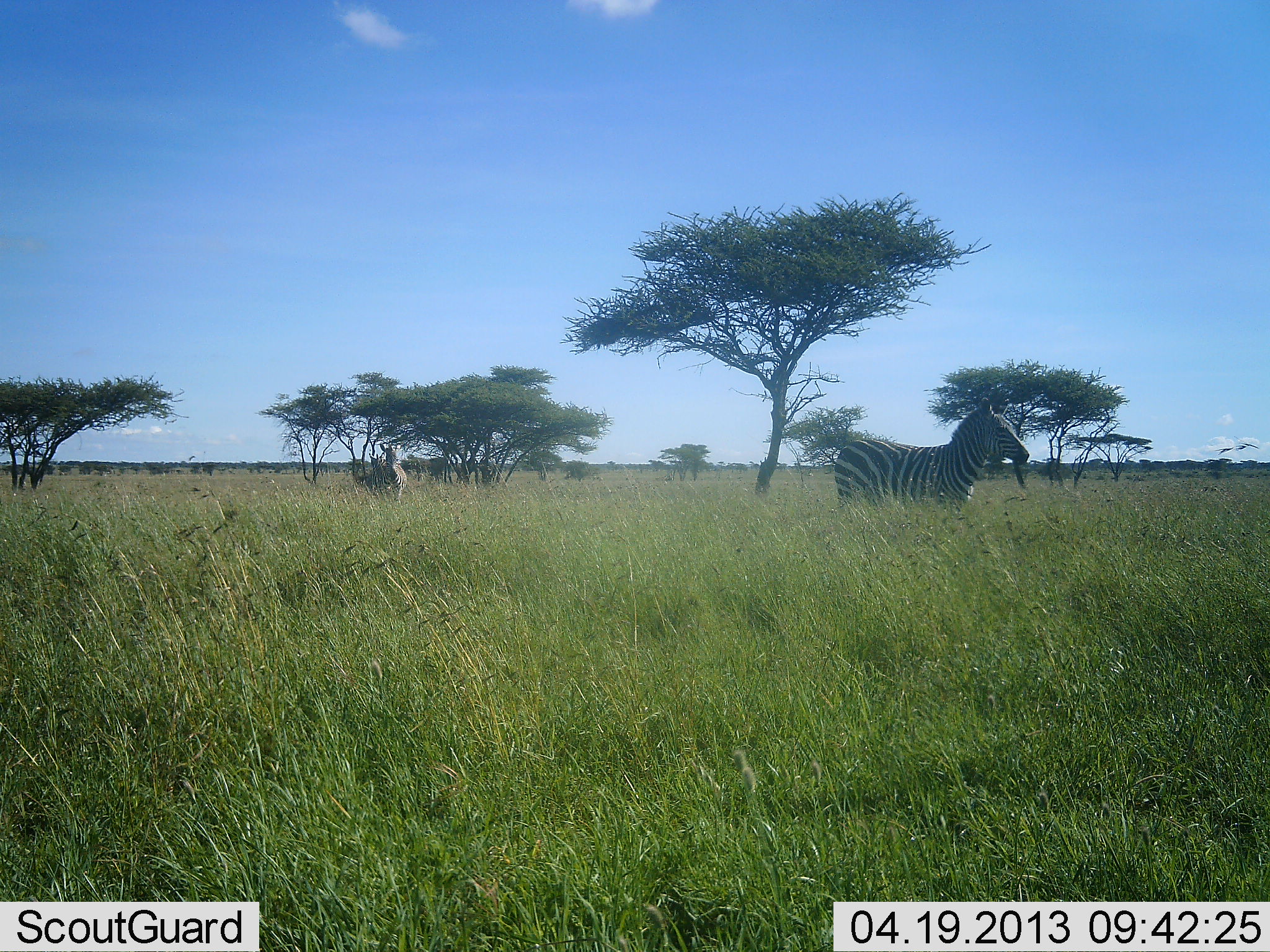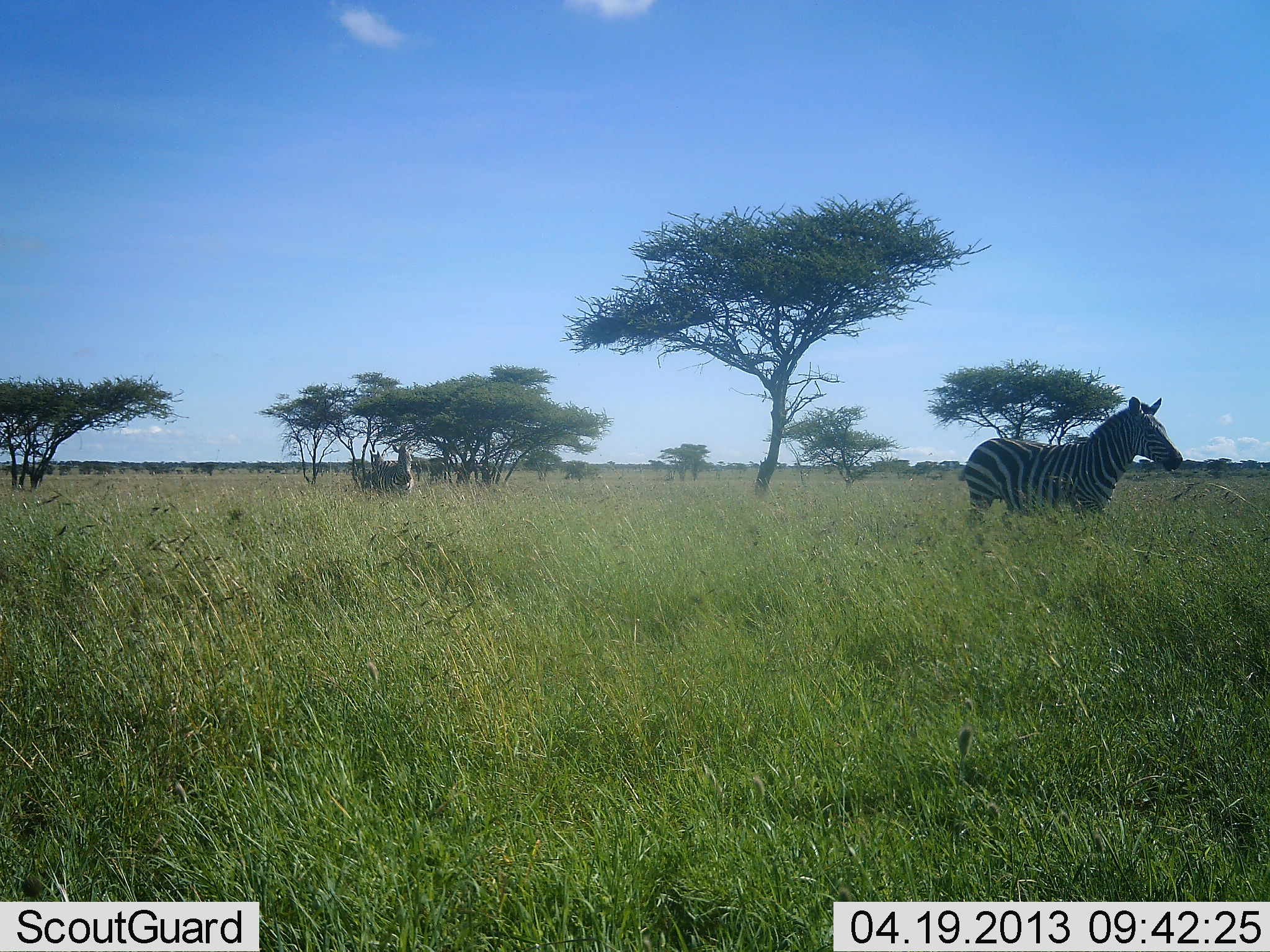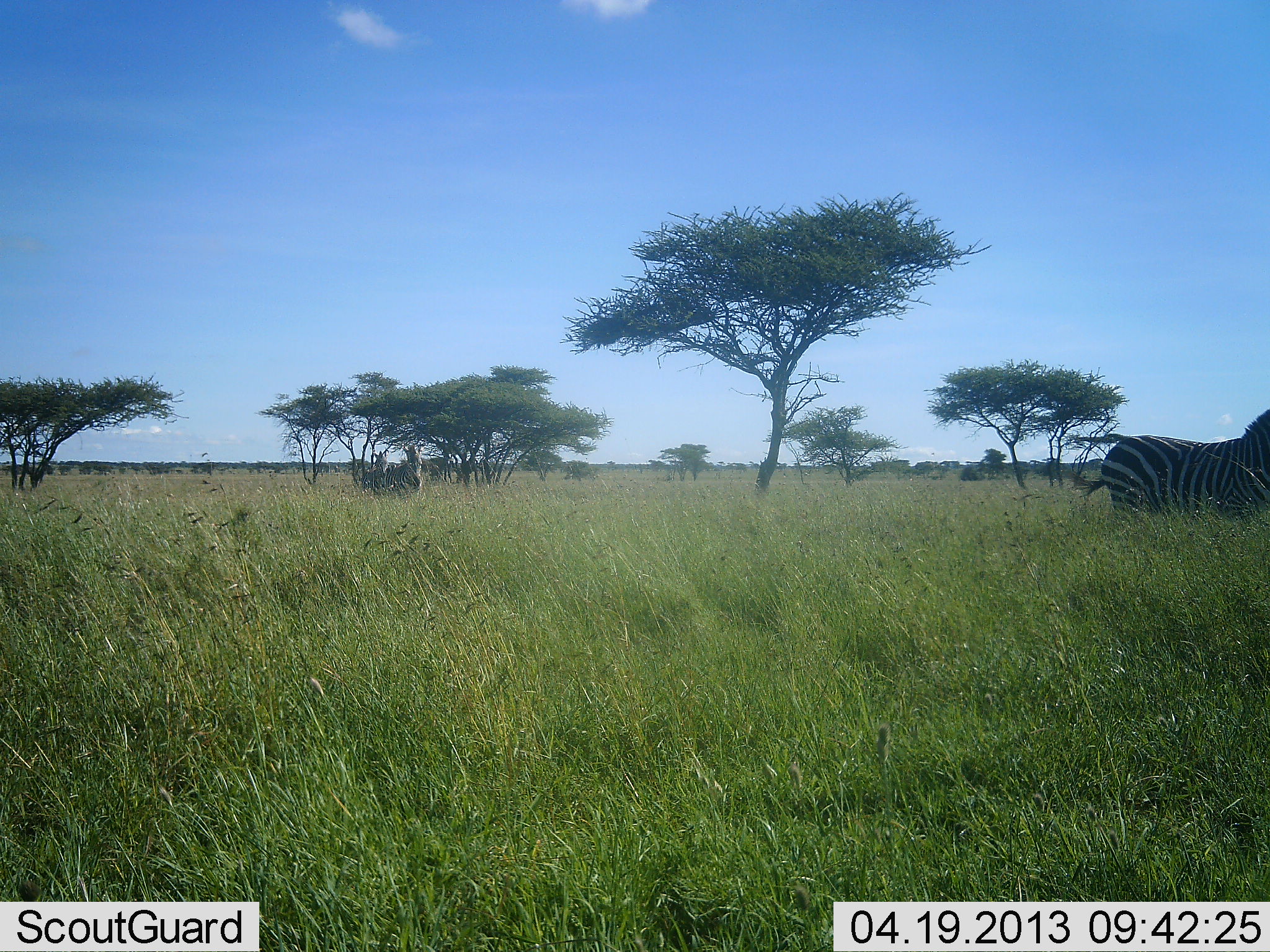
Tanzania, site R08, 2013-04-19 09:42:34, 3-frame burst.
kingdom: Animalia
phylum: Chordata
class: Mammalia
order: Perissodactyla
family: Equidae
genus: Equus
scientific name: Equus quagga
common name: plains zebra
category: zebra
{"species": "zebra (plains zebra) (Equus quagga)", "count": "3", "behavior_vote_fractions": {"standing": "18%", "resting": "0%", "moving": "88%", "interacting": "0%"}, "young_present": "0%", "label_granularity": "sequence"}